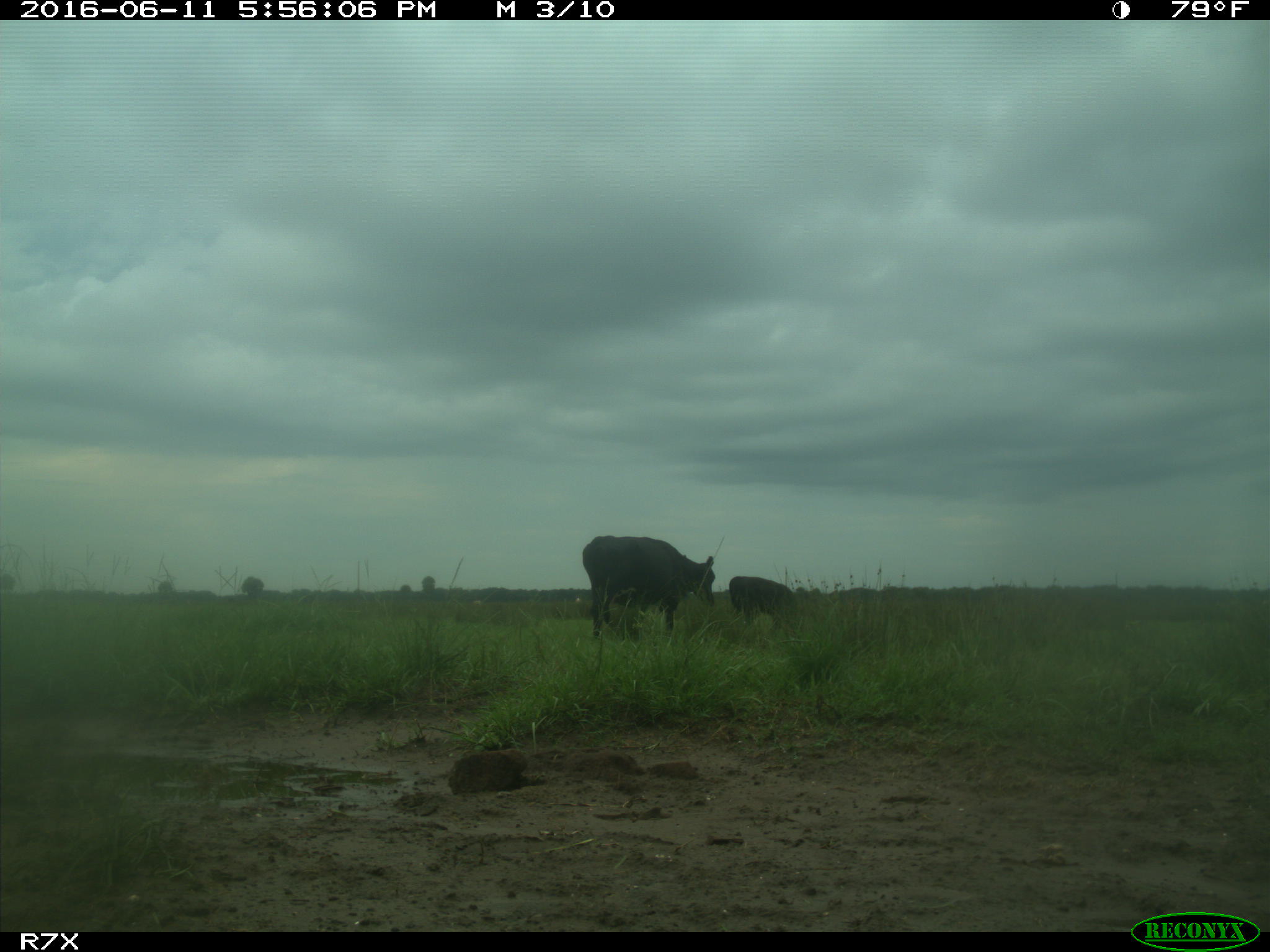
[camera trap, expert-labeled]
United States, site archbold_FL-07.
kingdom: Animalia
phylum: Chordata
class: Mammalia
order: Artiodactyla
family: Bovidae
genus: Bos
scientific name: Bos taurus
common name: domestic cow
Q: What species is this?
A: Bos taurus (domestic cow).